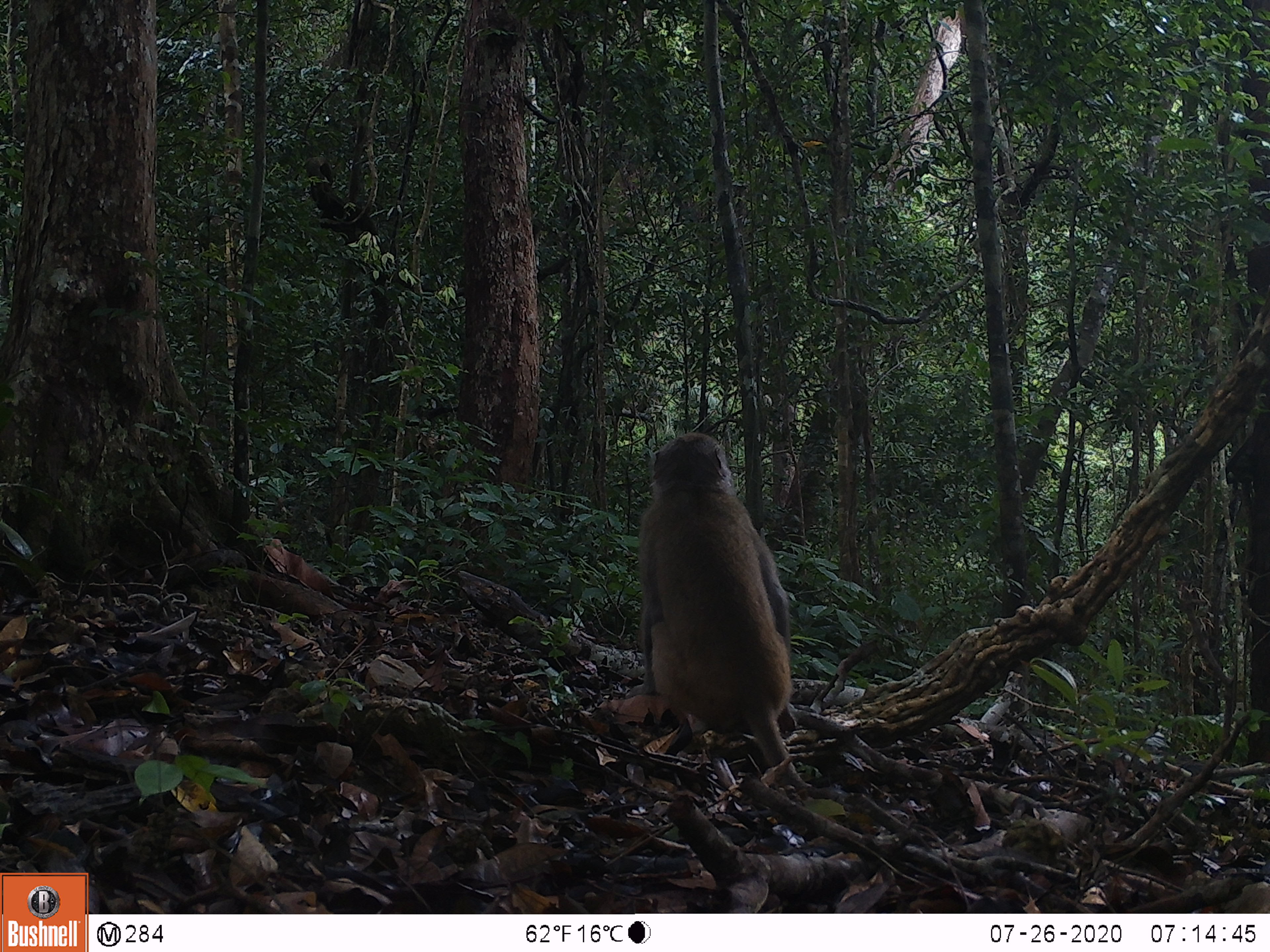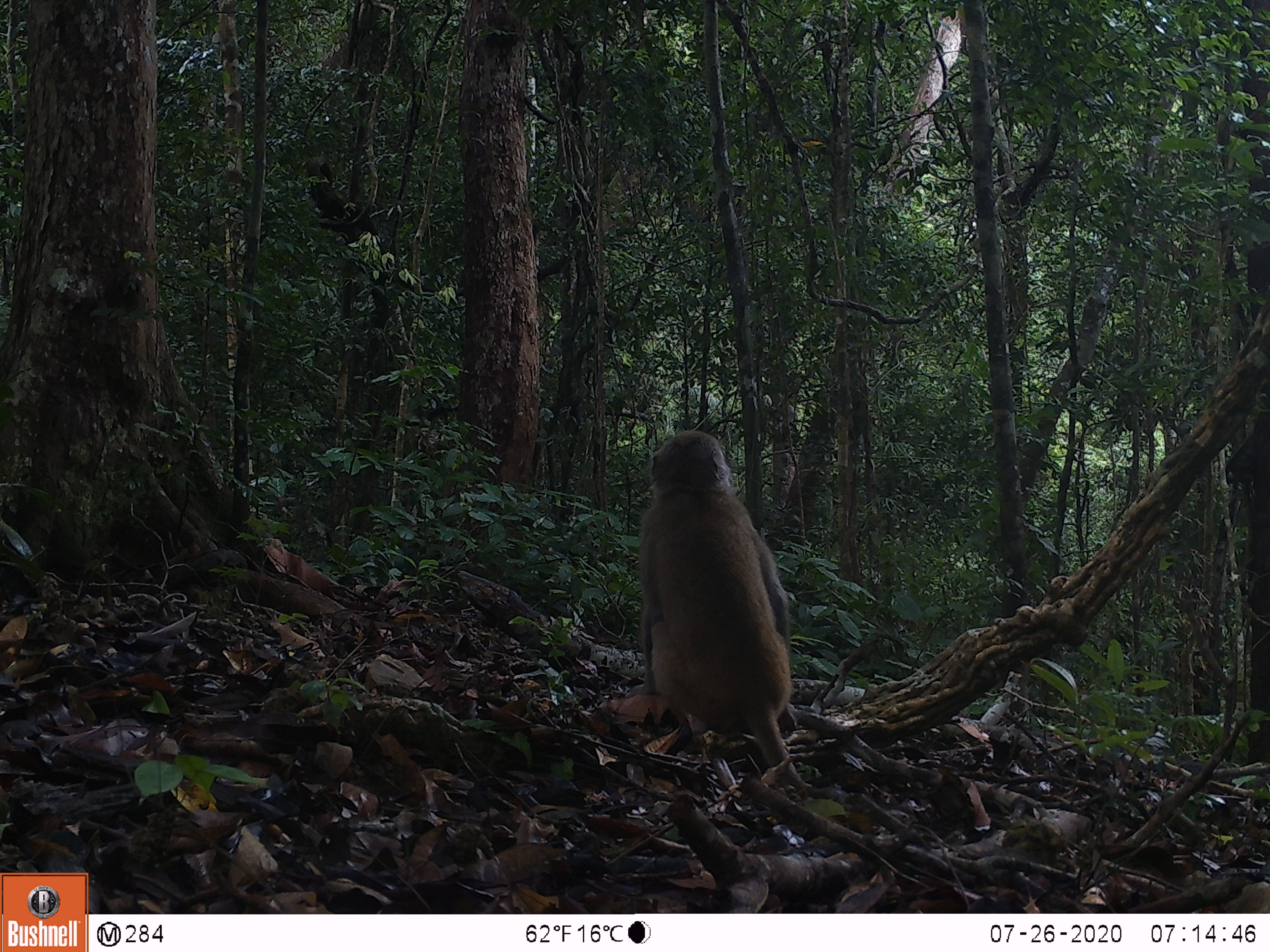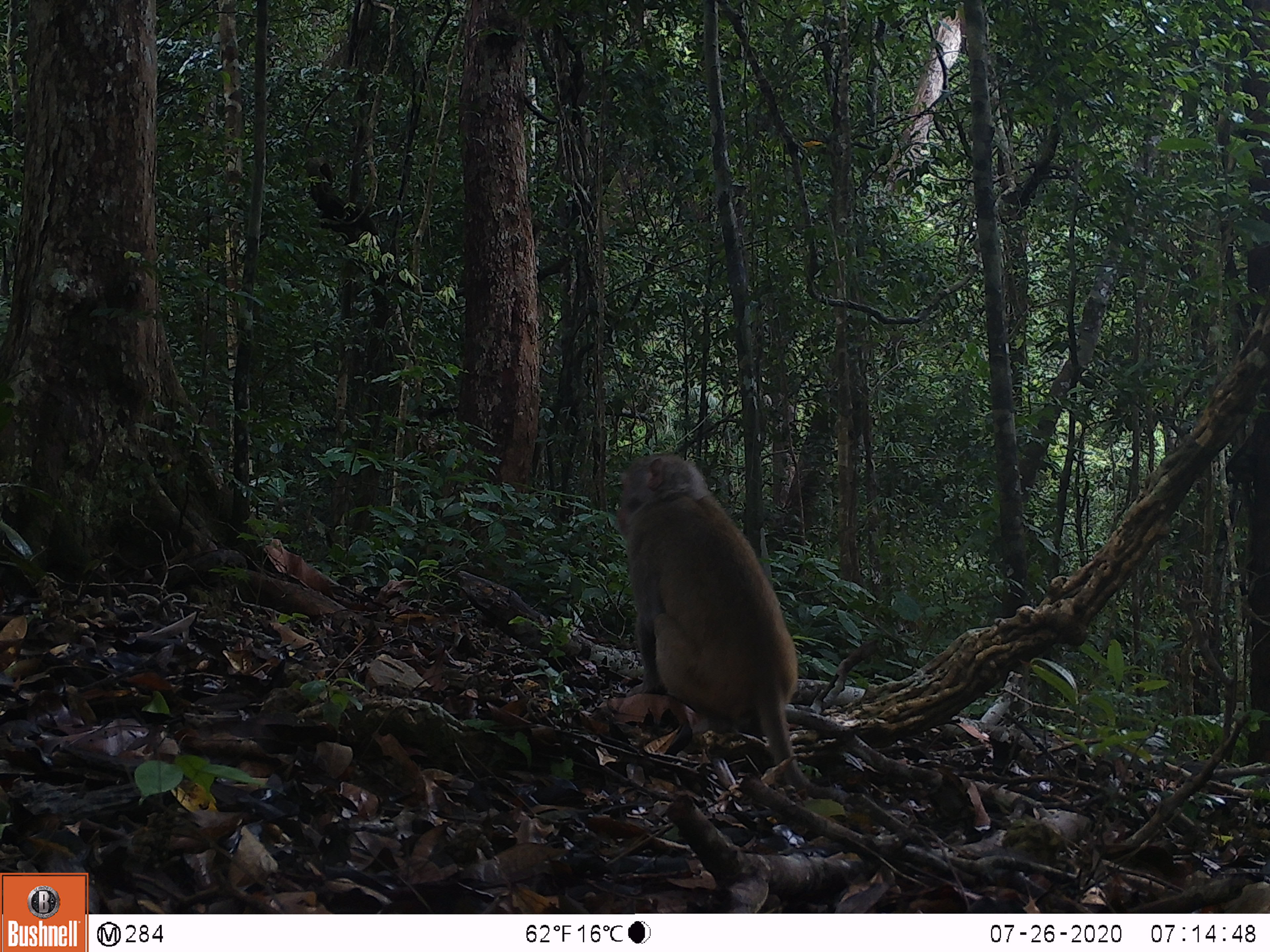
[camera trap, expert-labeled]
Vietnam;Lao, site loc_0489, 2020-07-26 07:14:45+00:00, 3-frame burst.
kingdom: Animalia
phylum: Chordata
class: Mammalia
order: Primates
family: Cercopithecidae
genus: Macaca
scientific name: Macaca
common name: macaques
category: assam or rhesus macaque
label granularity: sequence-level